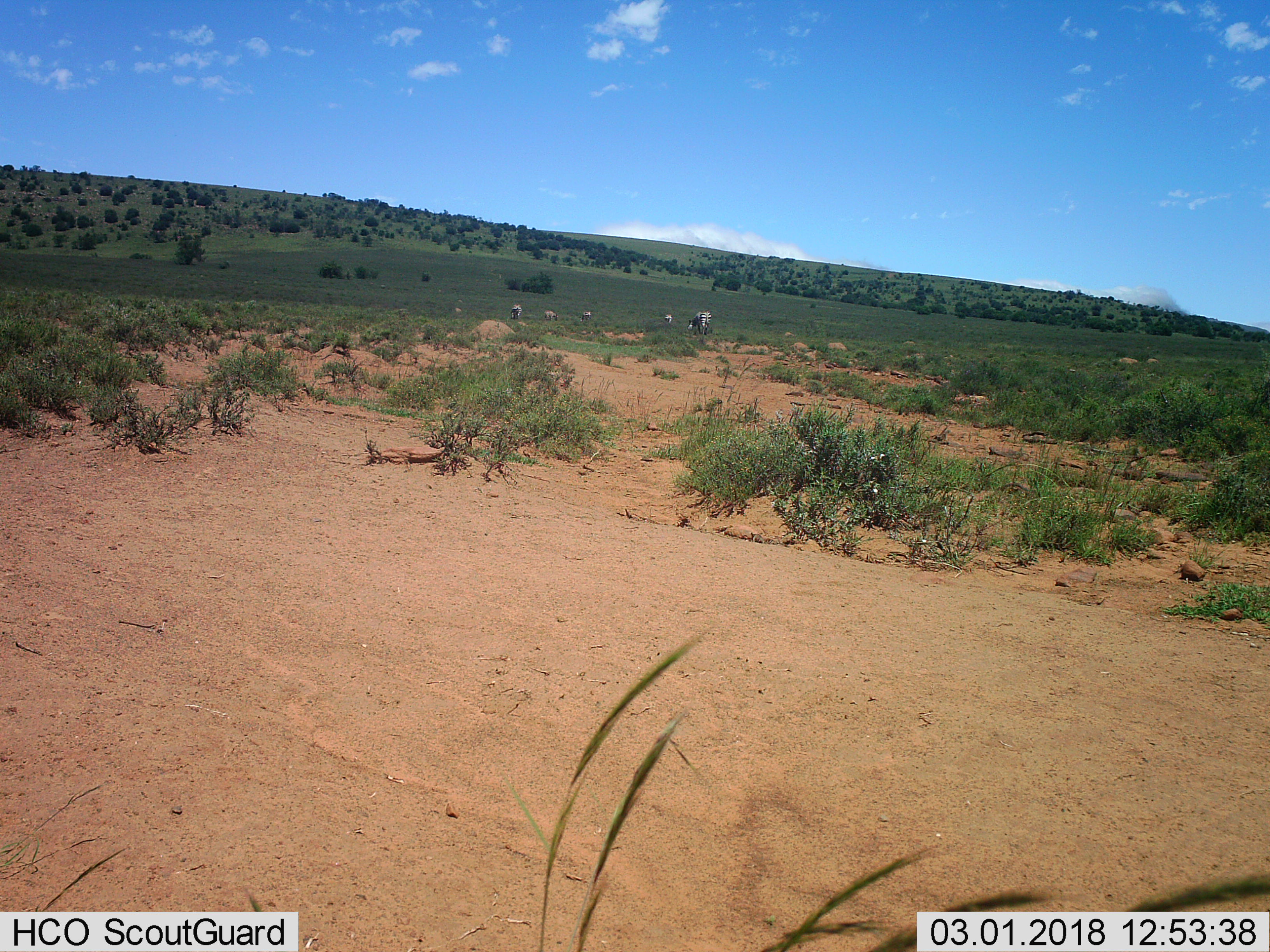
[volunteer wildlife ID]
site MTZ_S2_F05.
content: unidentified animal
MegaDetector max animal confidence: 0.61